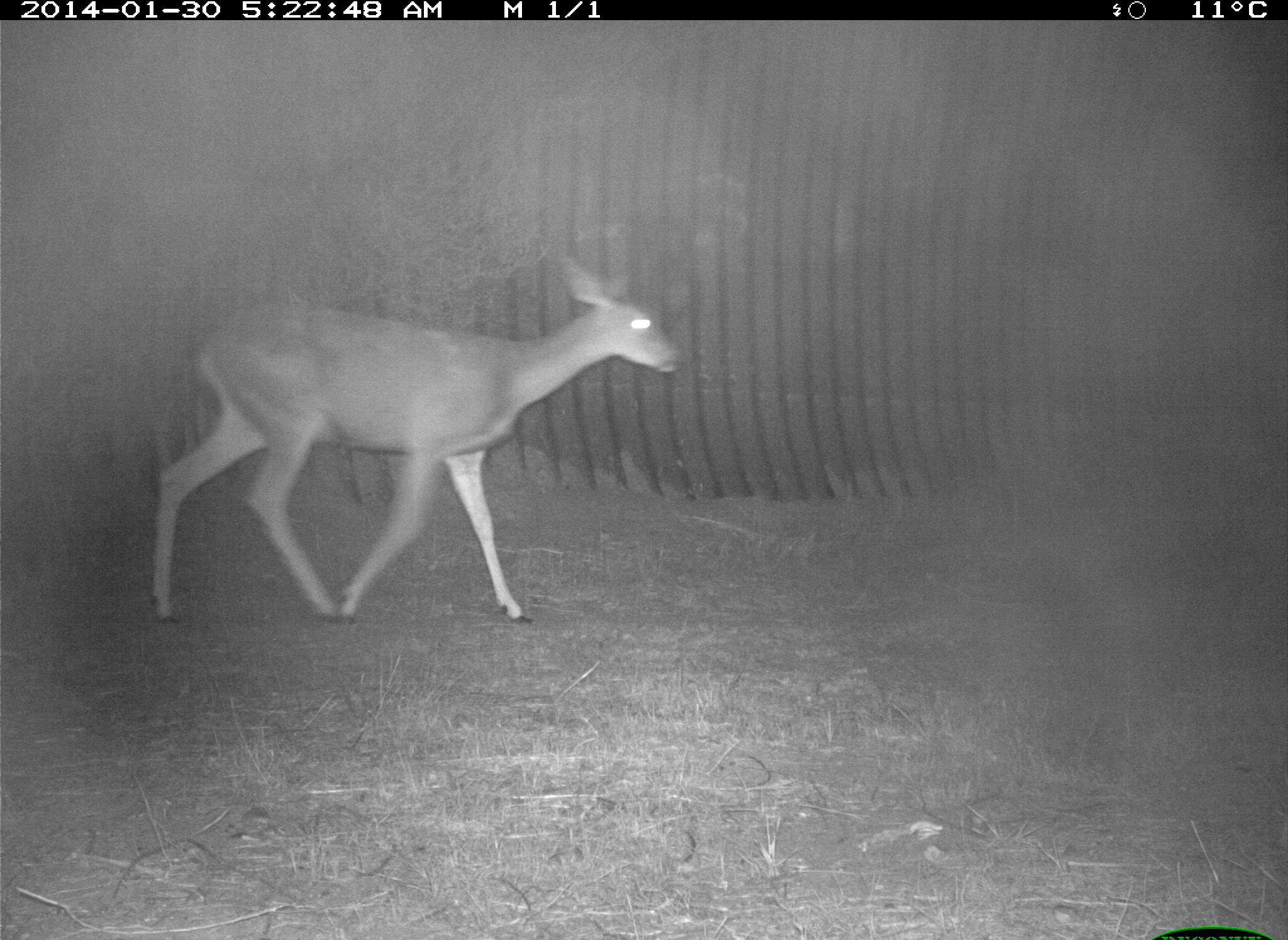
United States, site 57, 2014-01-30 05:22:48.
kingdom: Animalia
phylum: Chordata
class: Mammalia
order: Artiodactyla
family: Cervidae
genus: Odocoileus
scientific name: Odocoileus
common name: deer